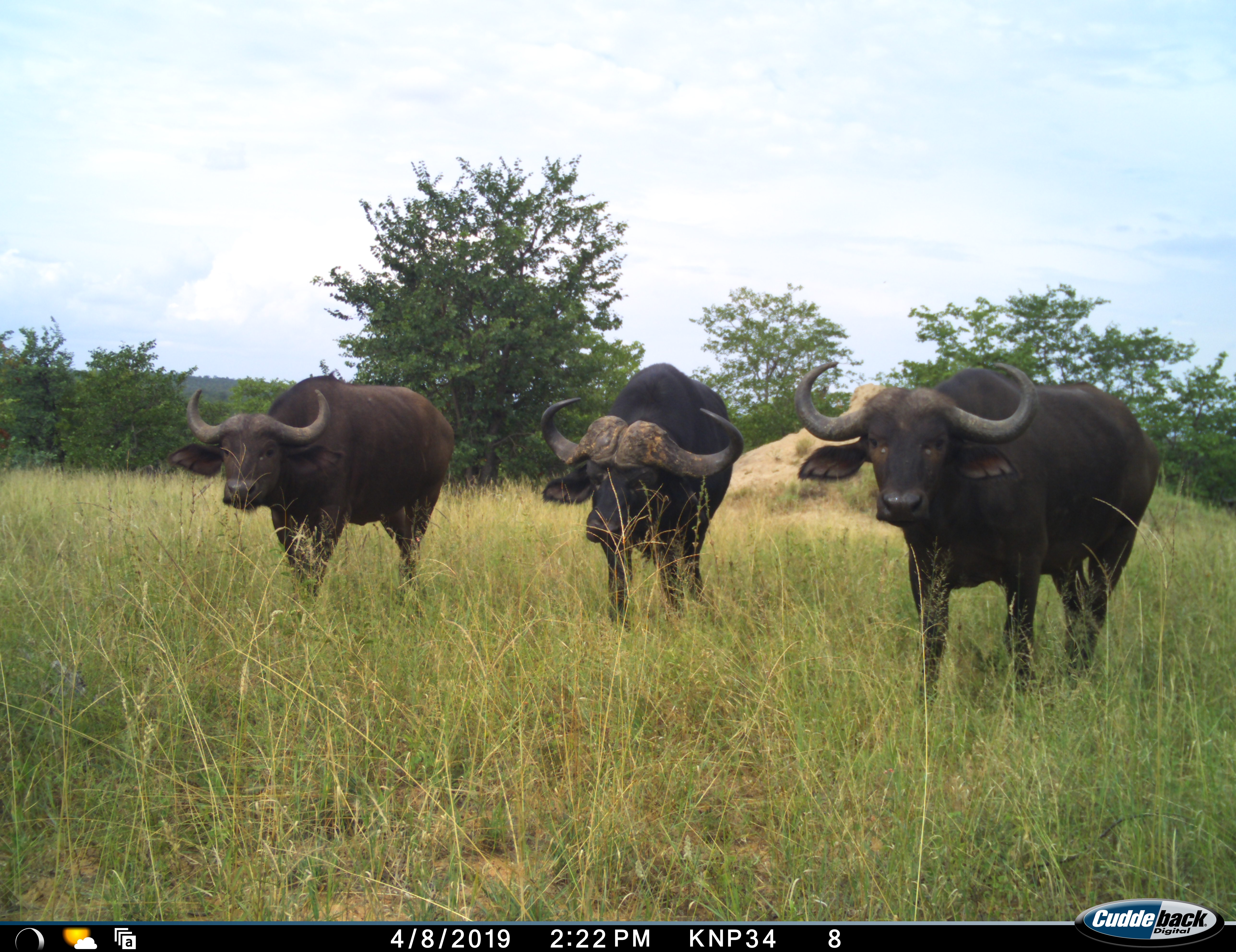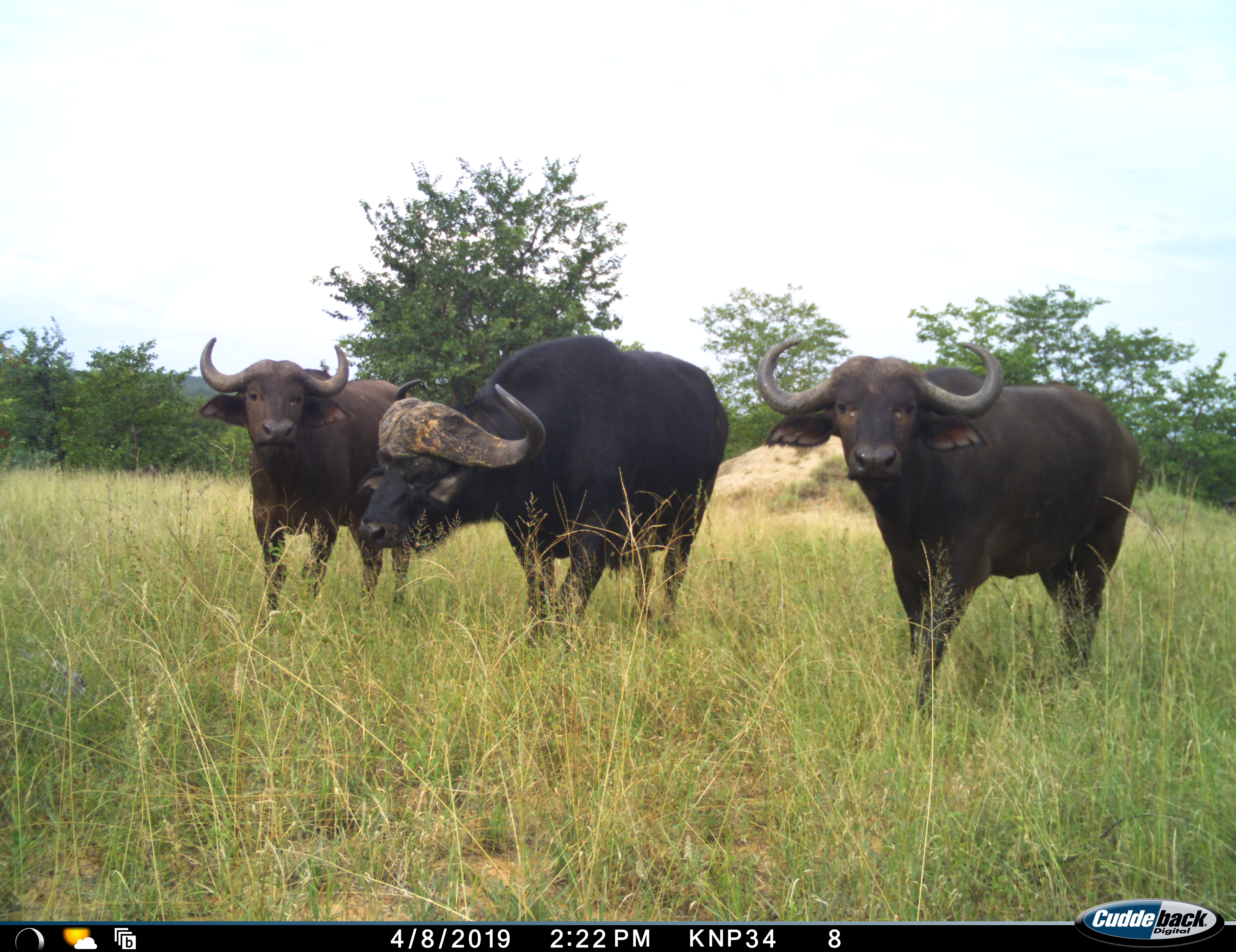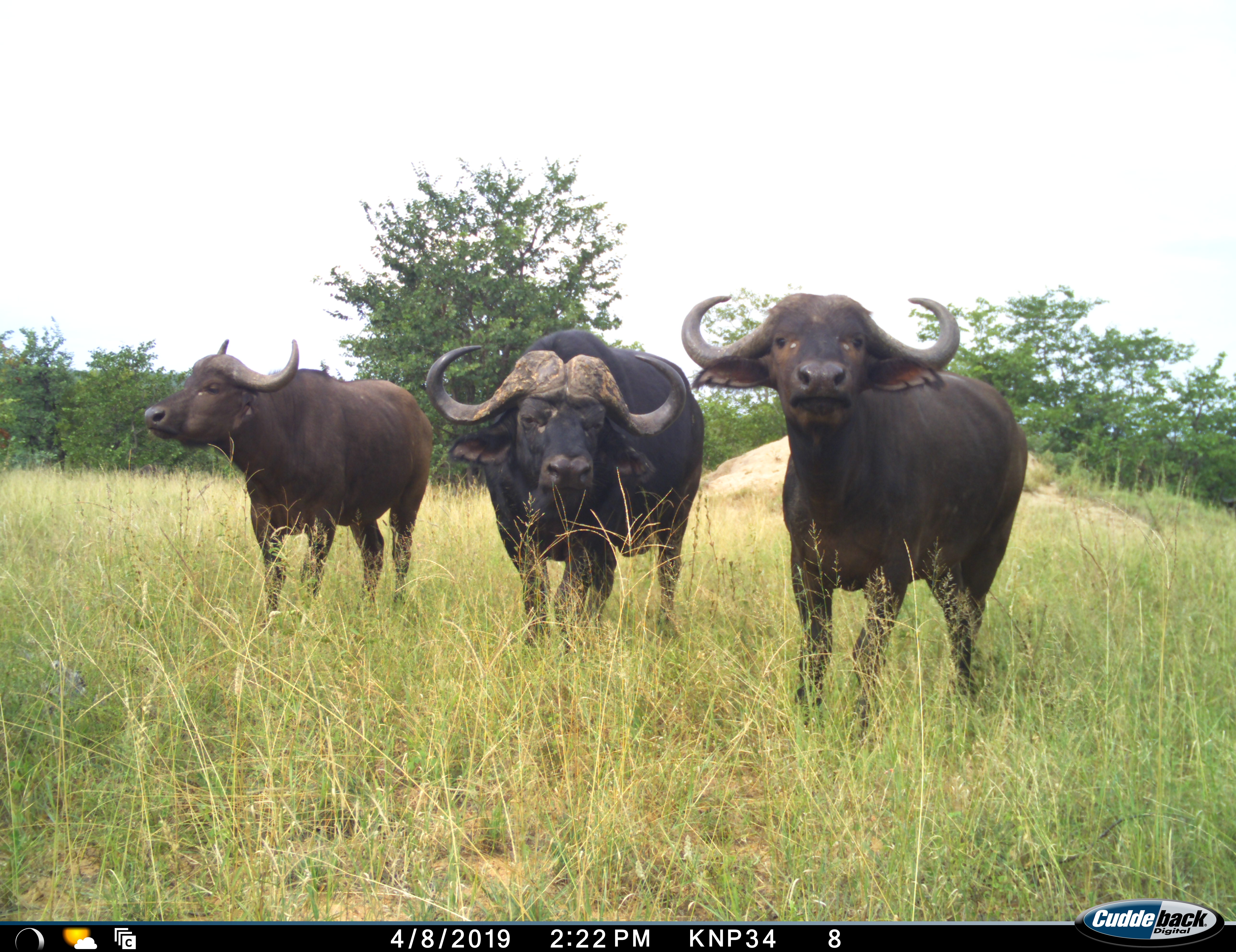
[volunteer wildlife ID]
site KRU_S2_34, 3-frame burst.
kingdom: Animalia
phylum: Chordata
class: Mammalia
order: Artiodactyla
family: Bovidae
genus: Syncerus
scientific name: Syncerus caffer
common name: african buffalo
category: buffalo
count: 3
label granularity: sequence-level